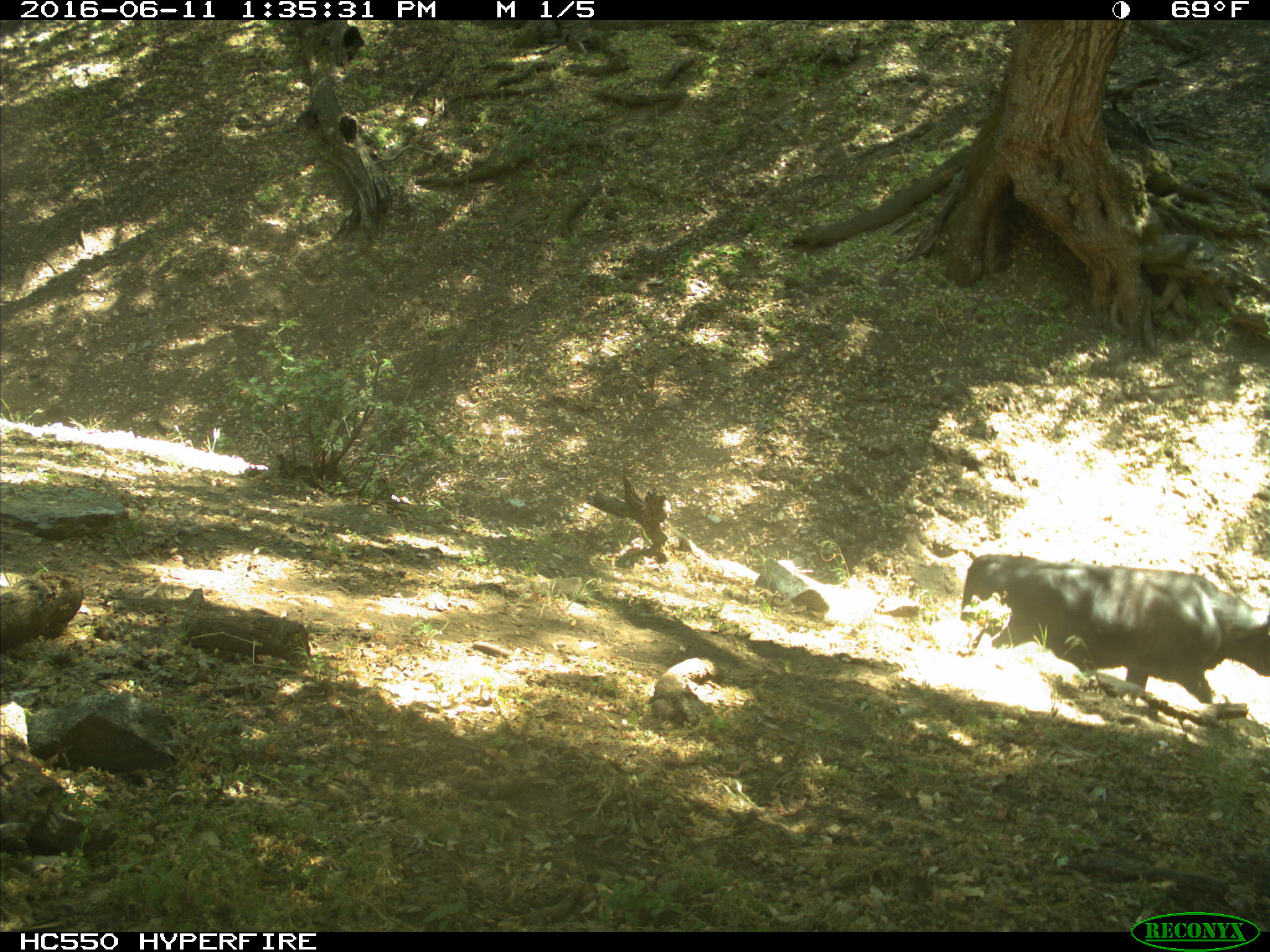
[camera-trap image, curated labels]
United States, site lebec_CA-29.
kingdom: Animalia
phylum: Chordata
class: Mammalia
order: Artiodactyla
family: Bovidae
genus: Bos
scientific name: Bos taurus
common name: domestic cow